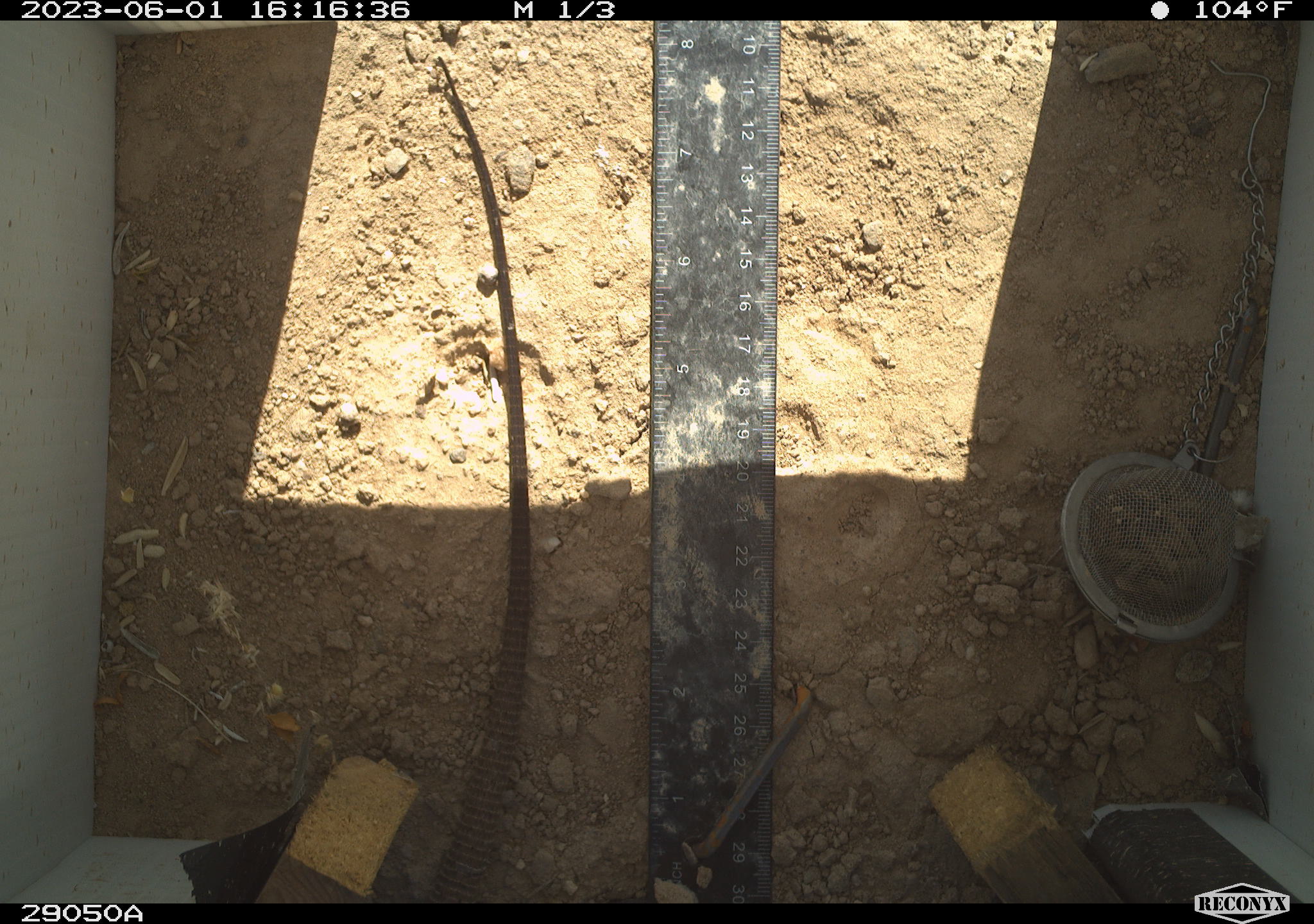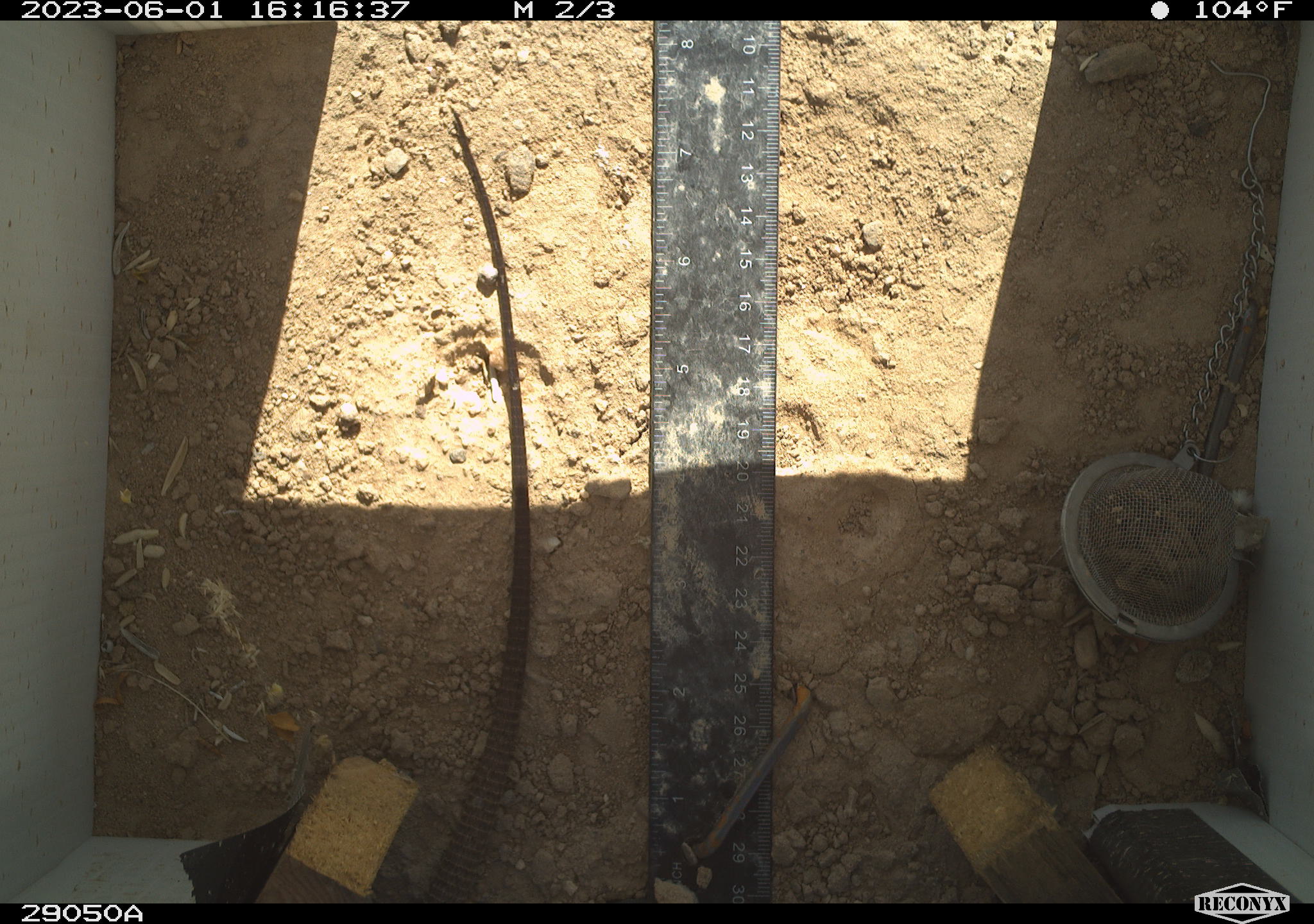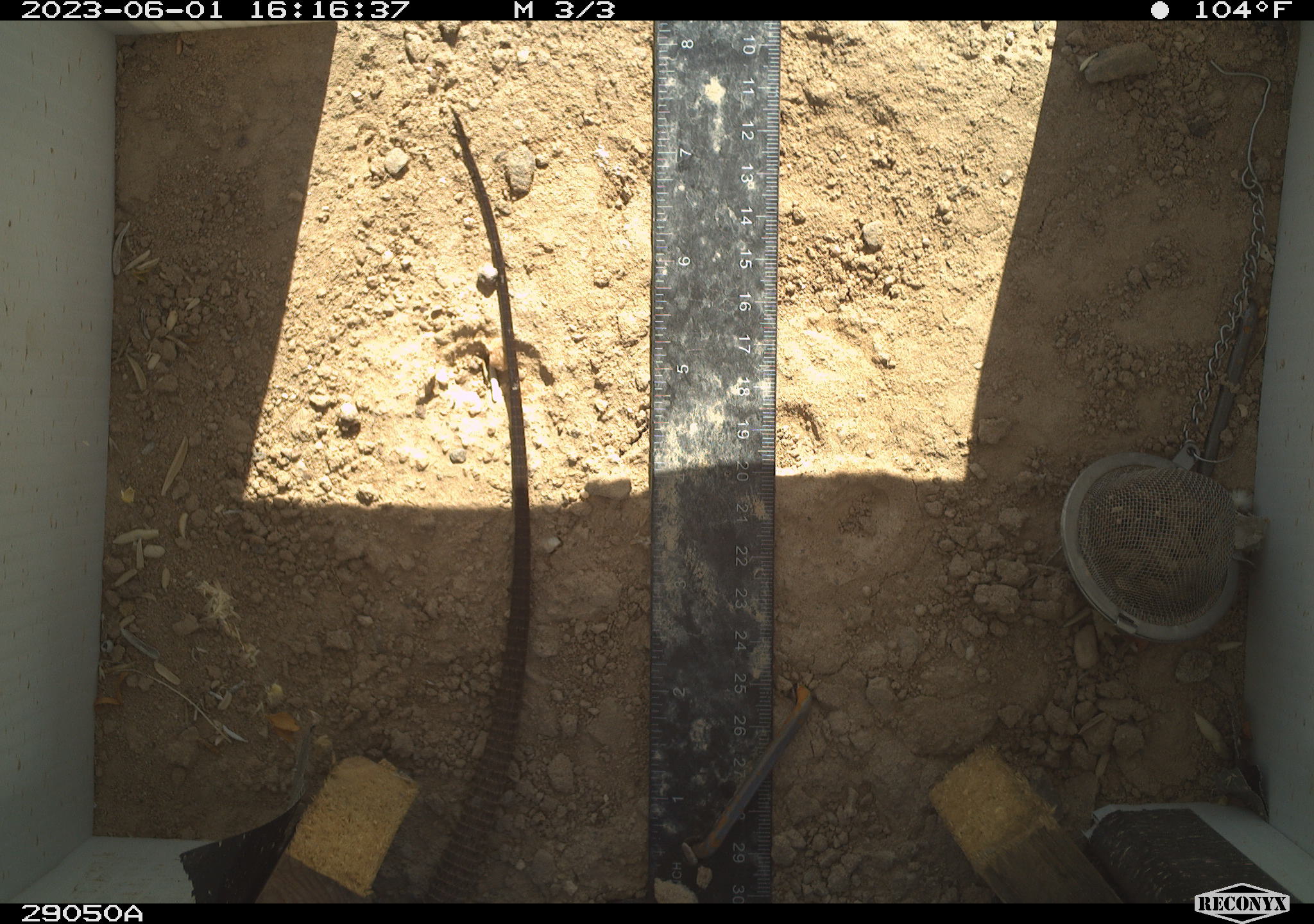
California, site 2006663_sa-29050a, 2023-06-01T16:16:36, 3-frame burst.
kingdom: Animalia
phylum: Chordata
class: Reptilia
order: Squamata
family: Teiidae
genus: Aspidoscelis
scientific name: Aspidoscelis tigris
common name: western whiptail